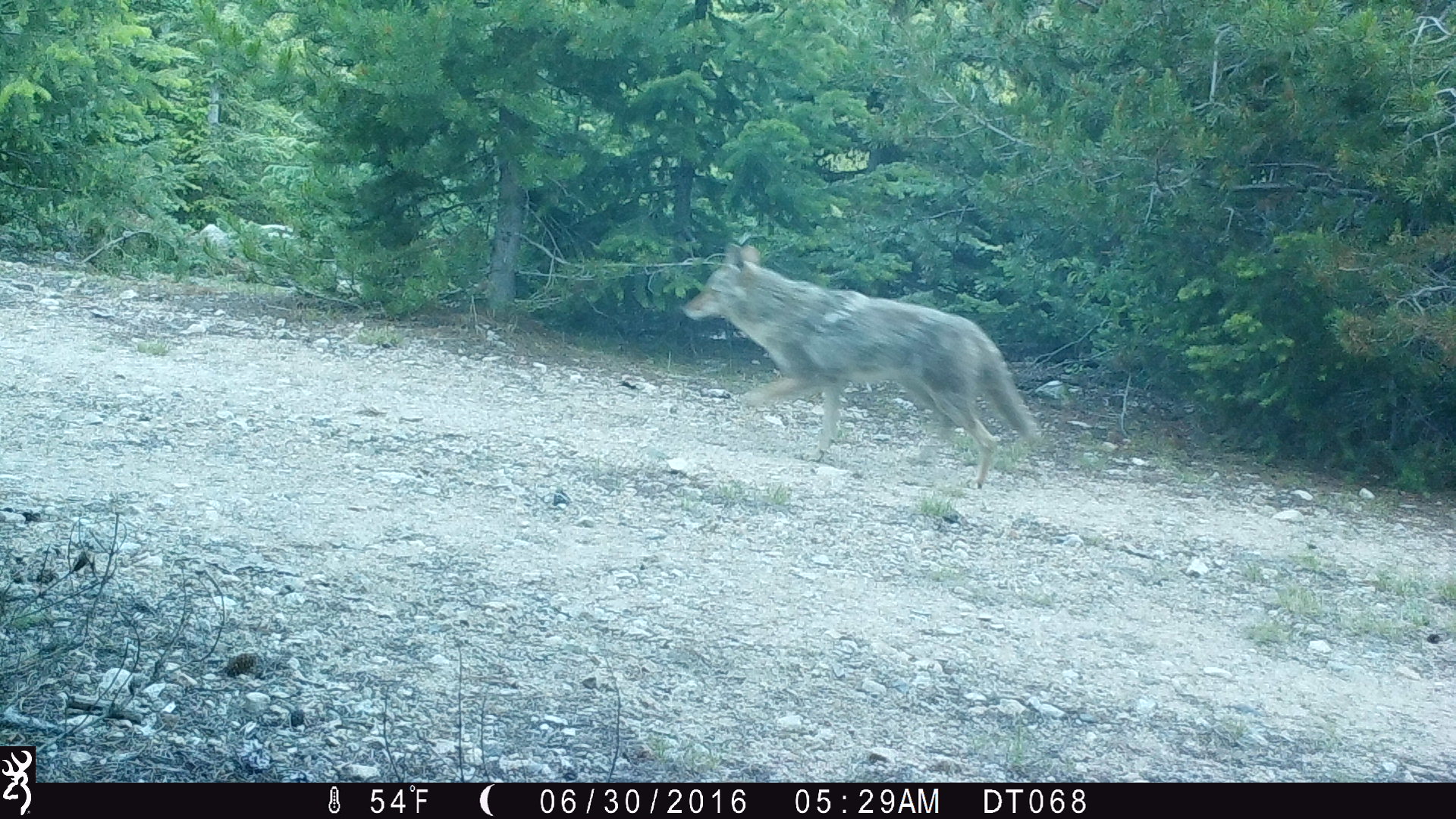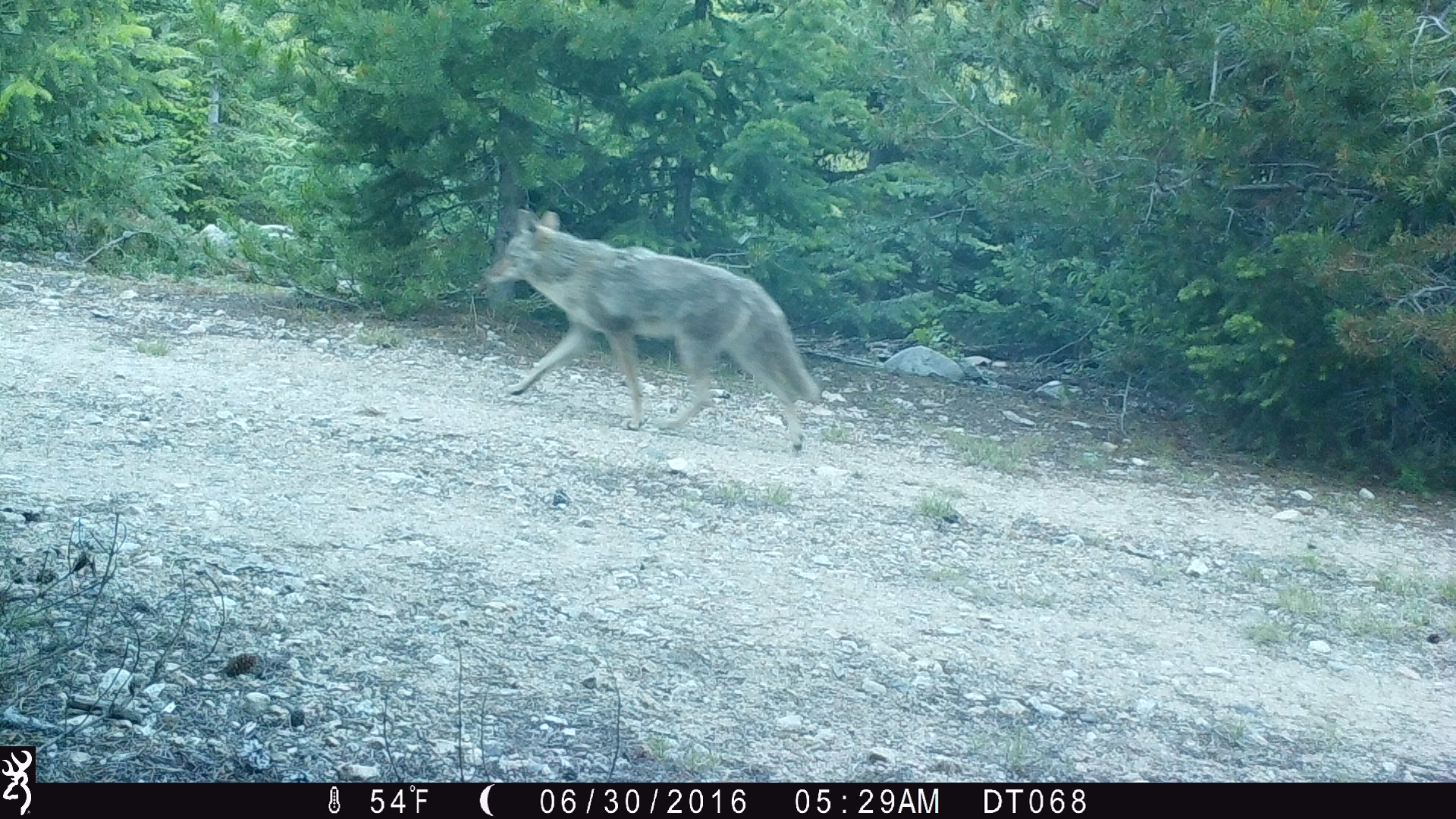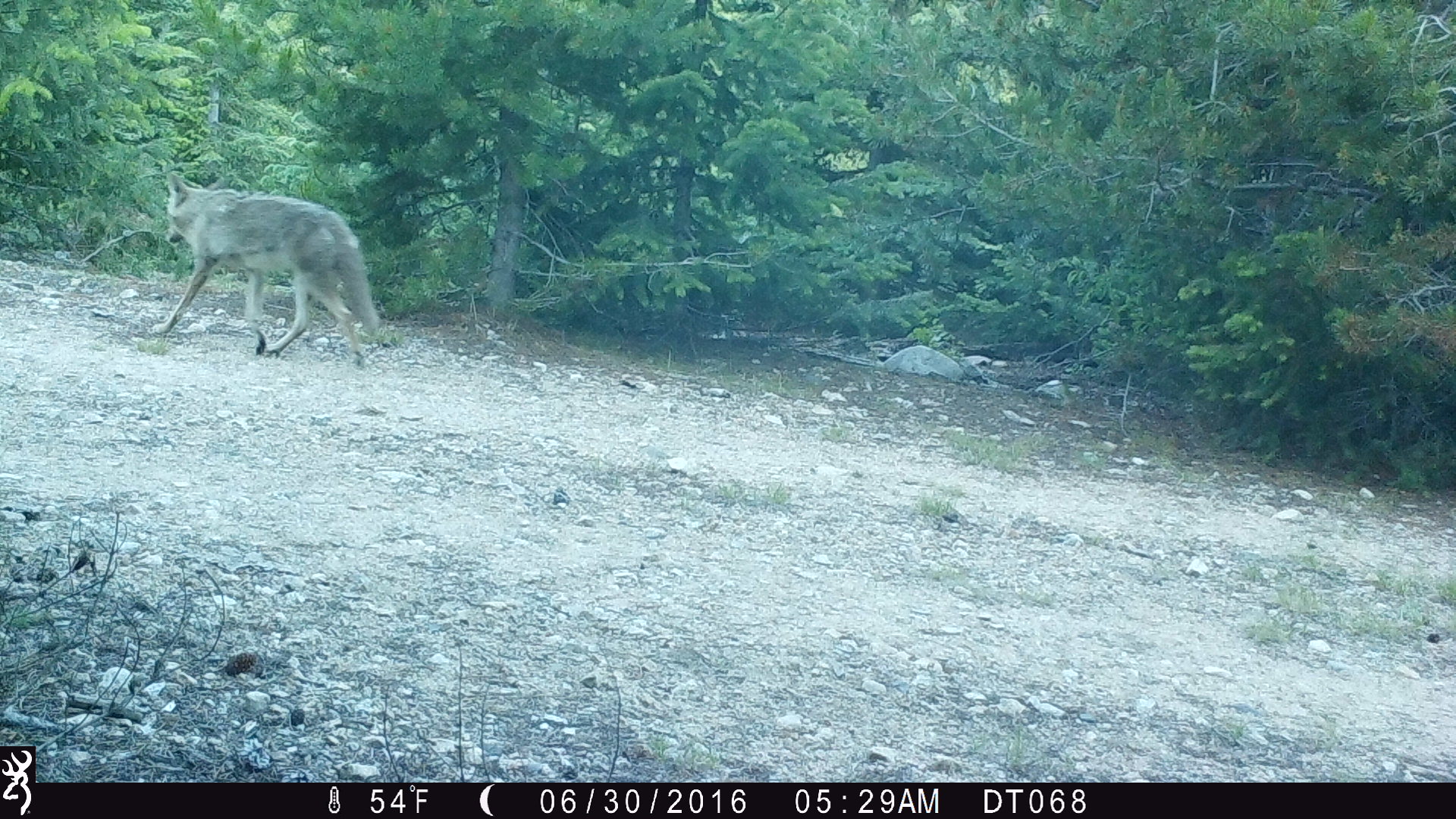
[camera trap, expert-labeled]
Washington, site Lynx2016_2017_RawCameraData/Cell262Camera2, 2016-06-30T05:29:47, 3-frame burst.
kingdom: Animalia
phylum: Chordata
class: Mammalia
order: Carnivora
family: Canidae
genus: Canis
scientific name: Canis latrans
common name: coyote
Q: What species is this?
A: Canis latrans (coyote).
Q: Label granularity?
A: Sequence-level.